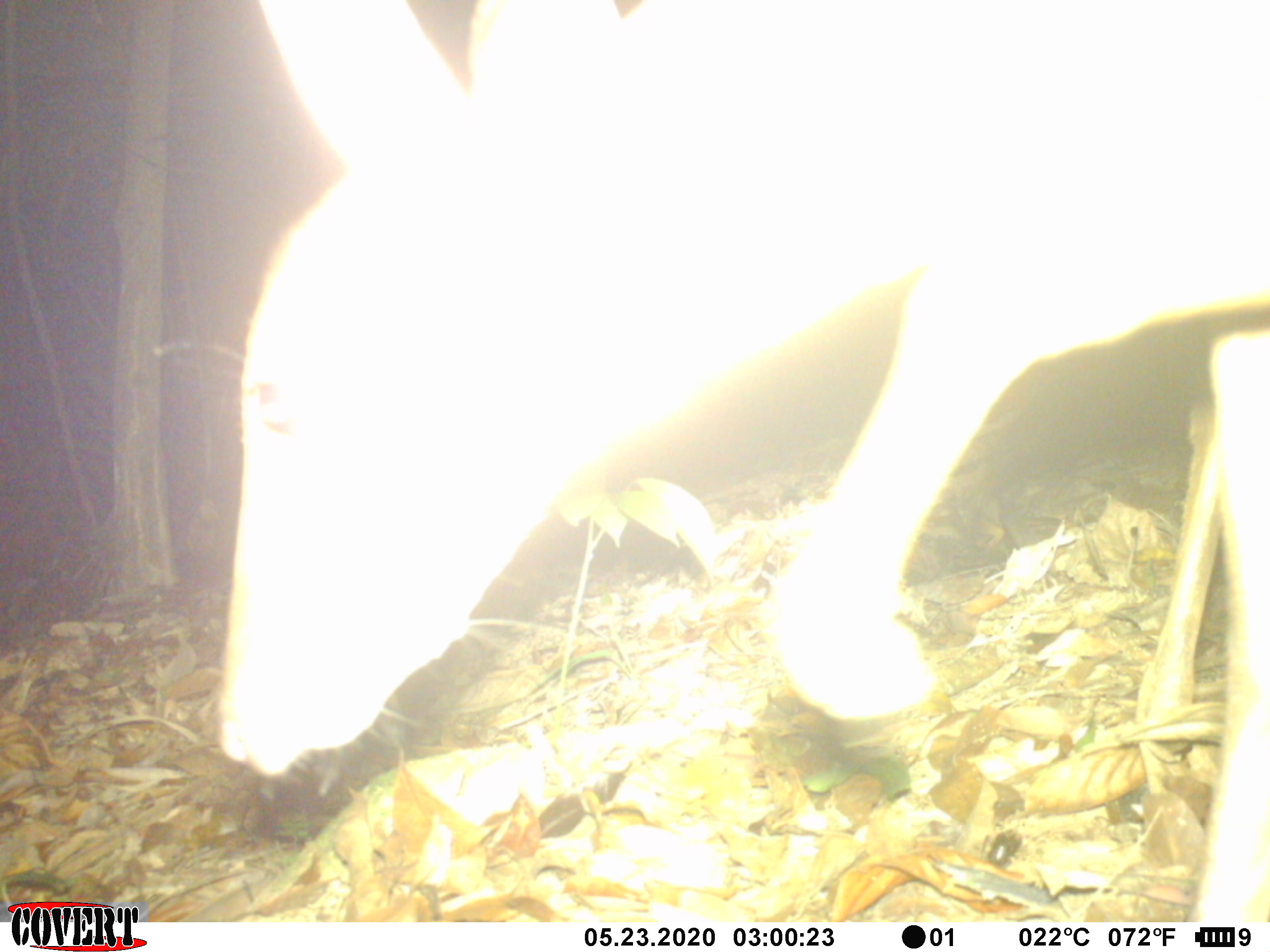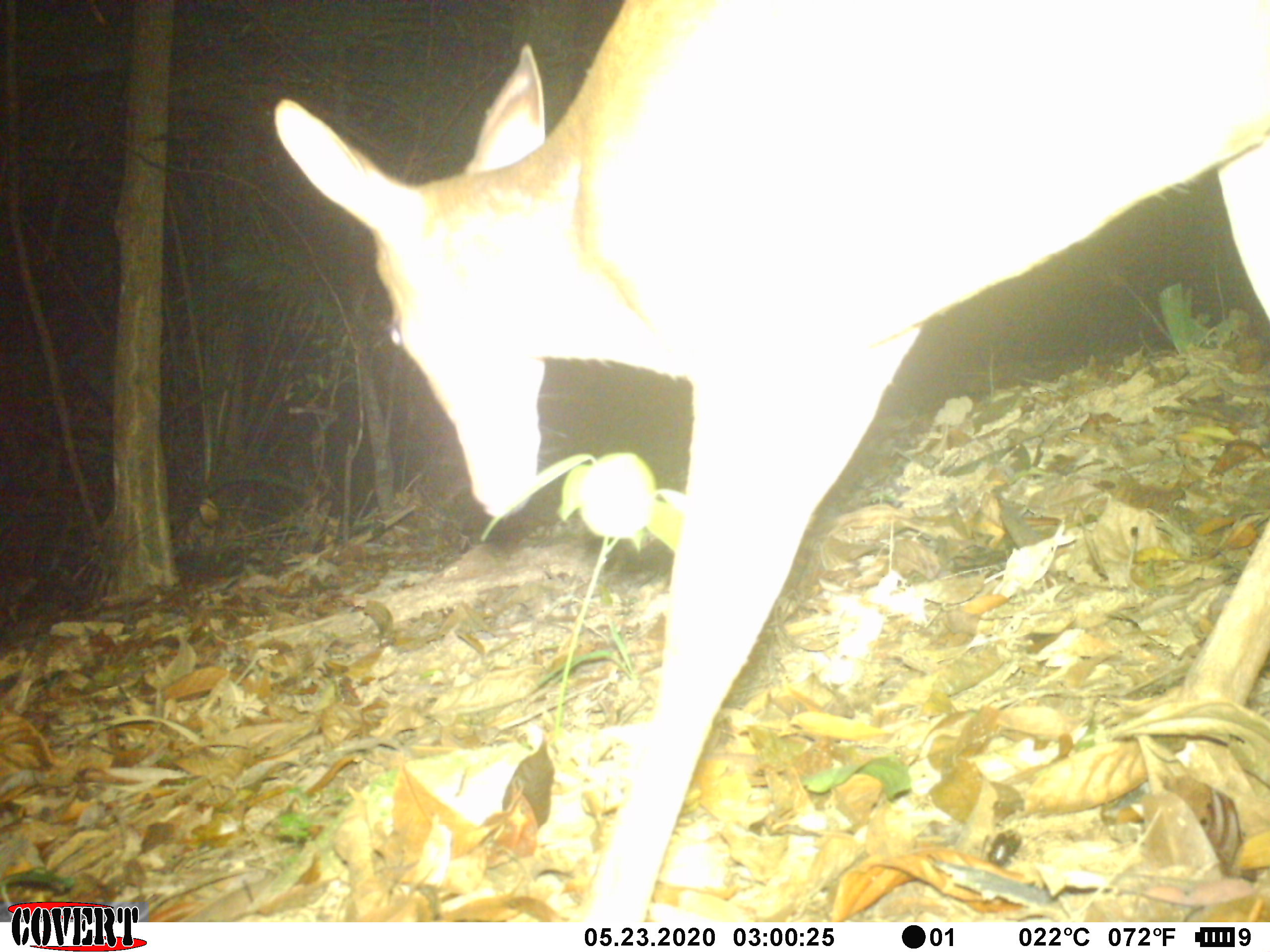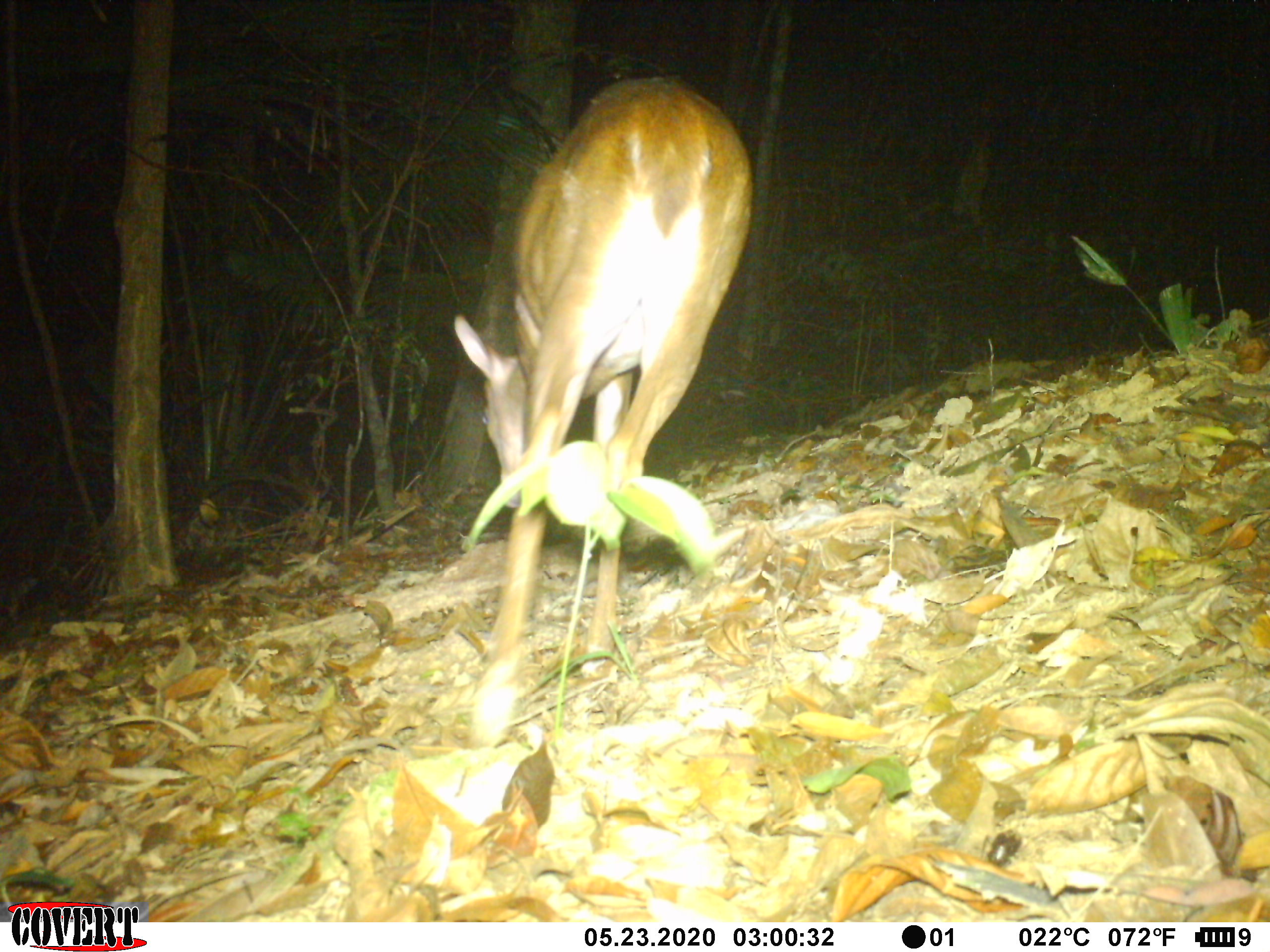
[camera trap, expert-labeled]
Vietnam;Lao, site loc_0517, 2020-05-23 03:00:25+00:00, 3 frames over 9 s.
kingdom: Animalia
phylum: Chordata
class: Mammalia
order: Artiodactyla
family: Cervidae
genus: Muntiacus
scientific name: Muntiacus vuquangensis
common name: large-antlered muntjac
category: large antlered muntjac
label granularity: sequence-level